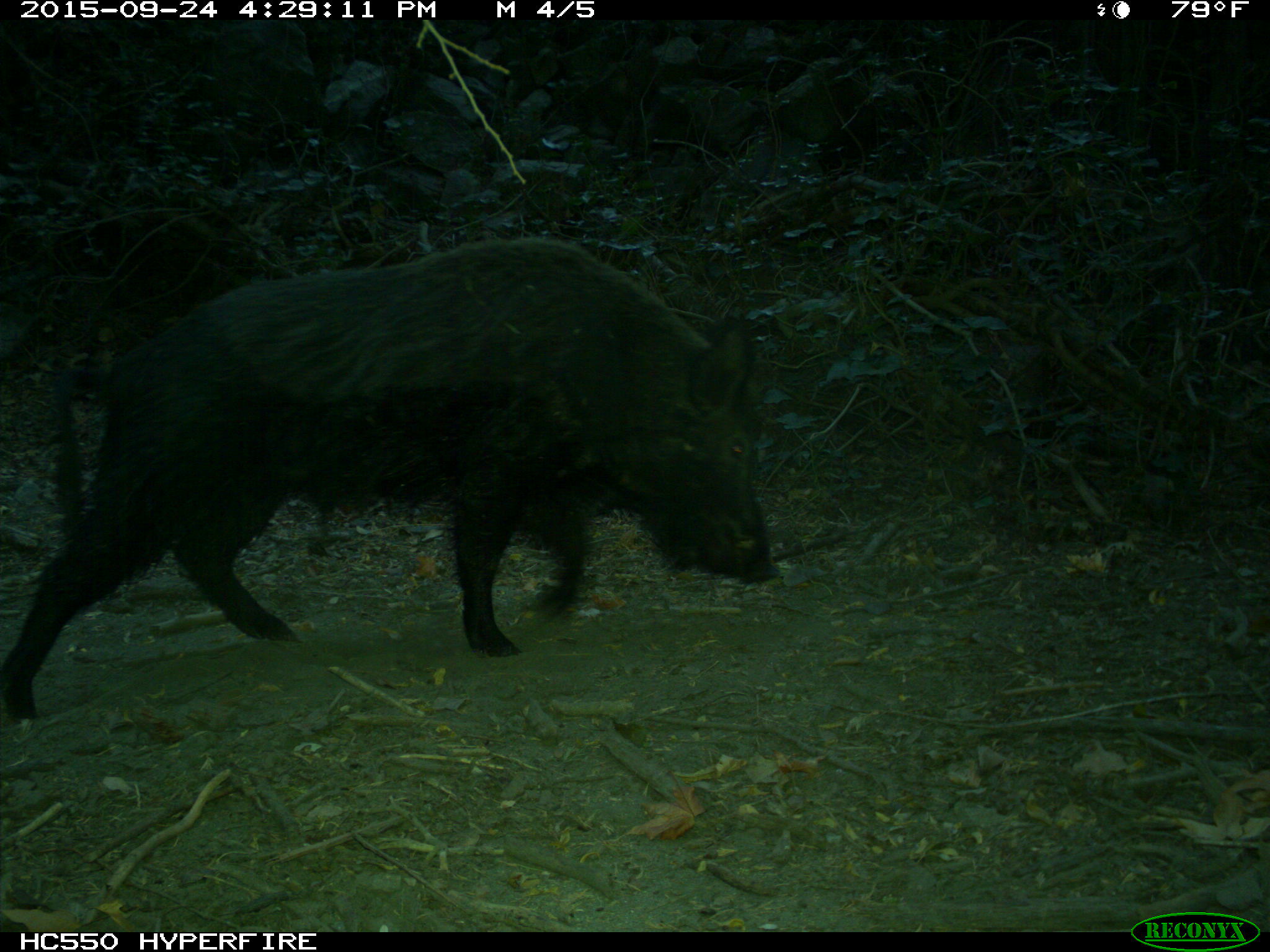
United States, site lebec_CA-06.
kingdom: Animalia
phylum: Chordata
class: Mammalia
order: Artiodactyla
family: Suidae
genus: Sus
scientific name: Sus scrofa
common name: wild boar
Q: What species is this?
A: Sus scrofa (wild boar).